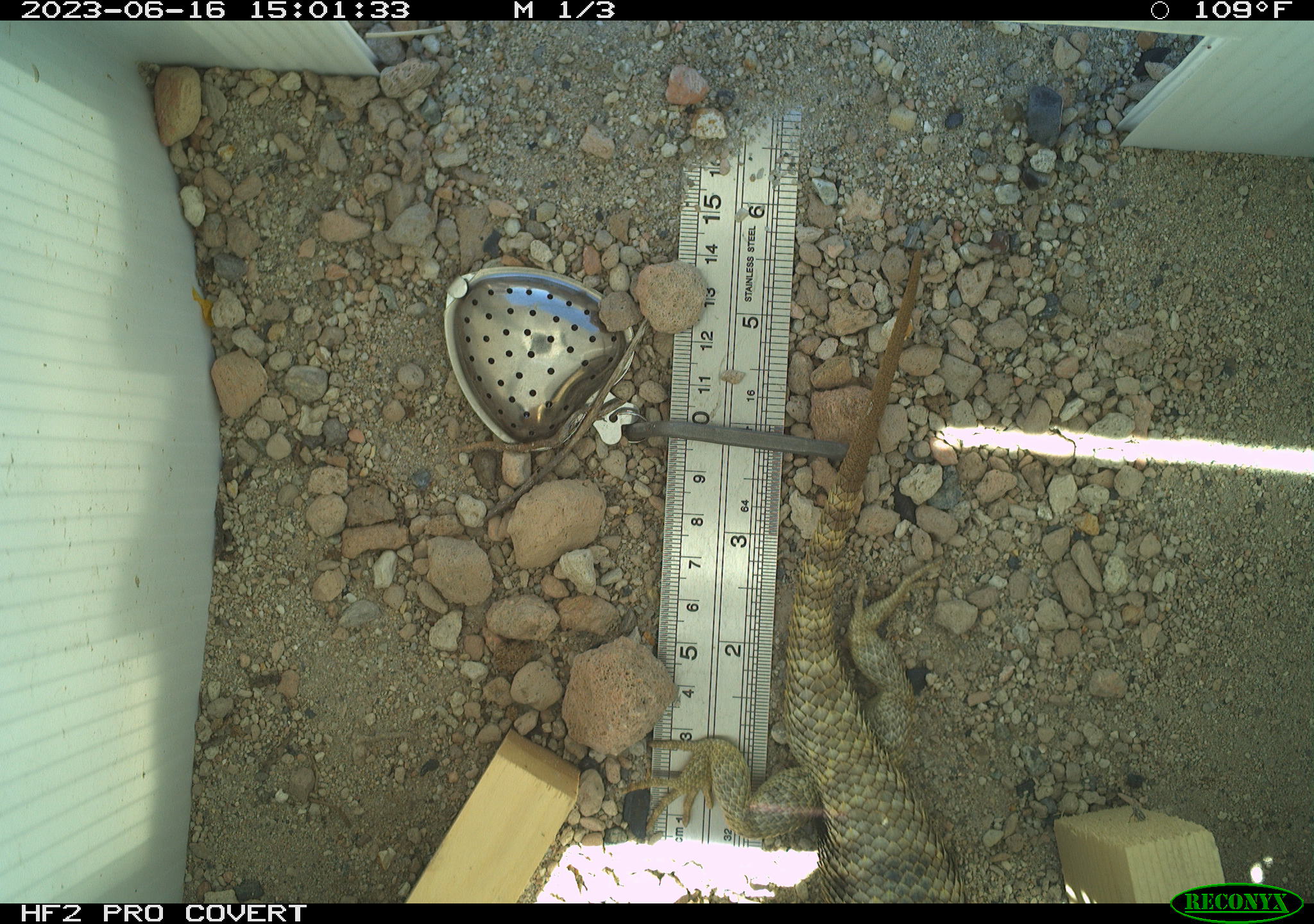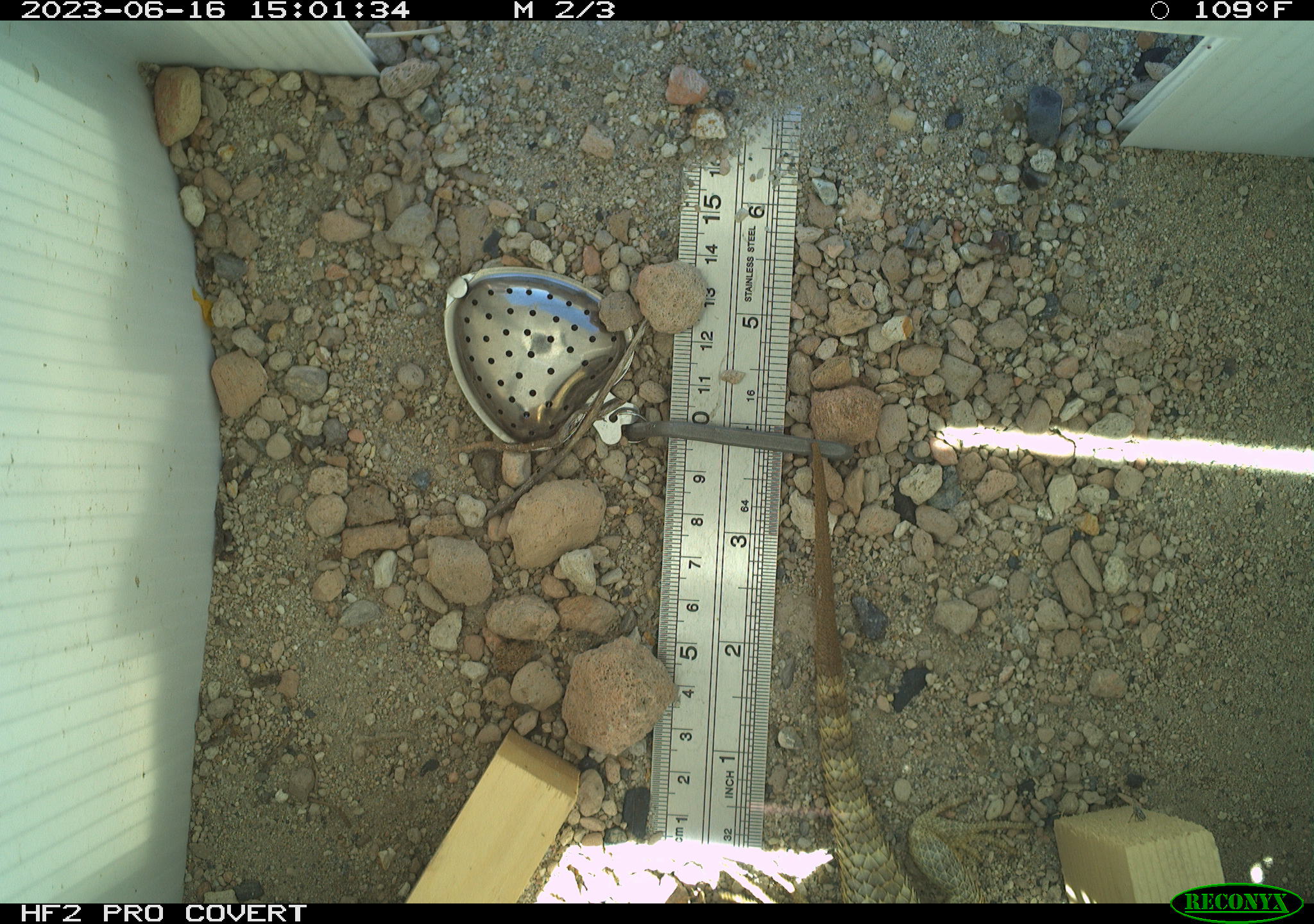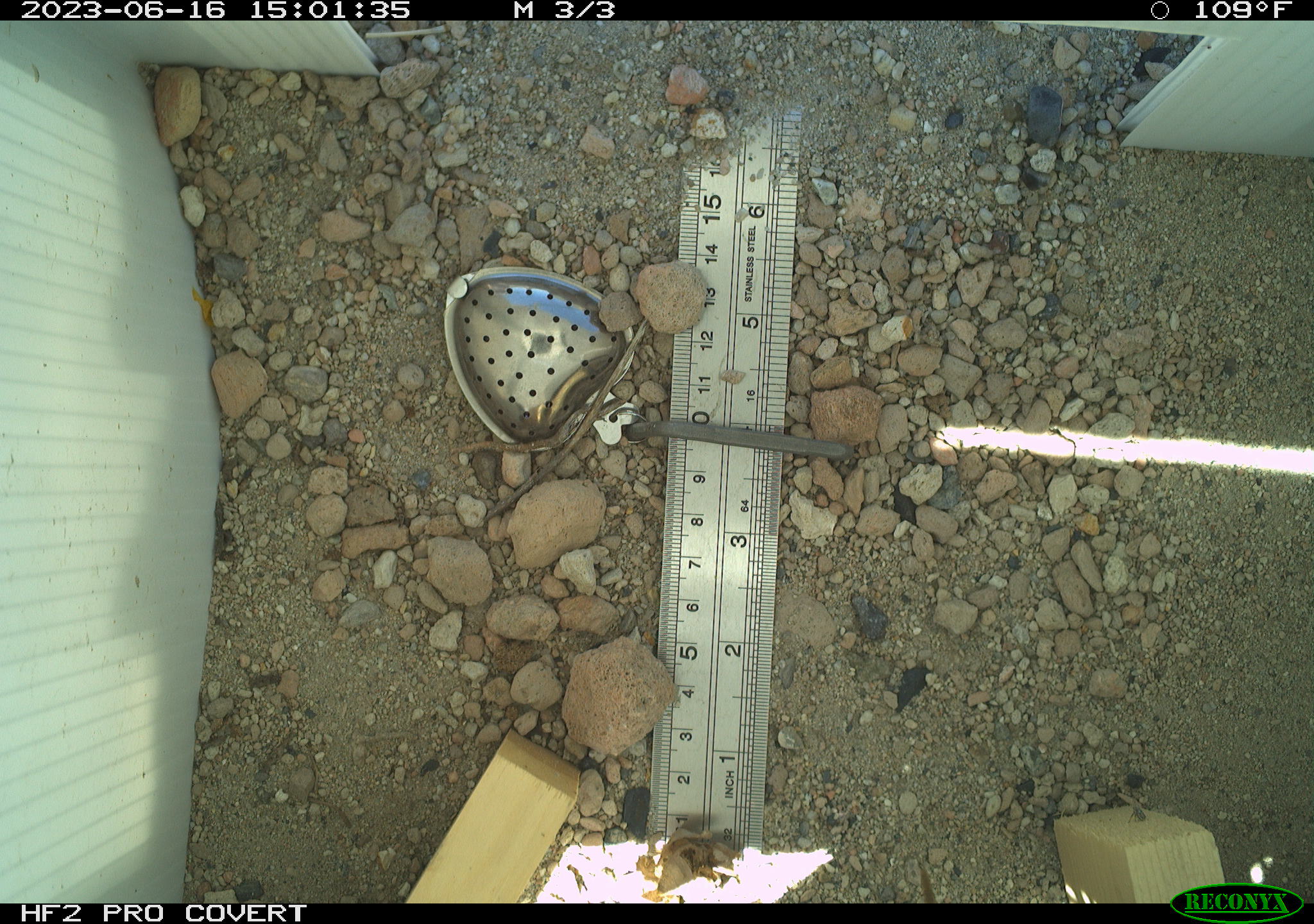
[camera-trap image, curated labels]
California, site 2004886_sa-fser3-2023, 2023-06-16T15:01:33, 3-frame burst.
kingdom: Animalia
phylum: Chordata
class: Reptilia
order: Squamata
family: Phrynosomatidae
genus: Sceloporus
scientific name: Sceloporus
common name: spiny lizards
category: sceloporus species